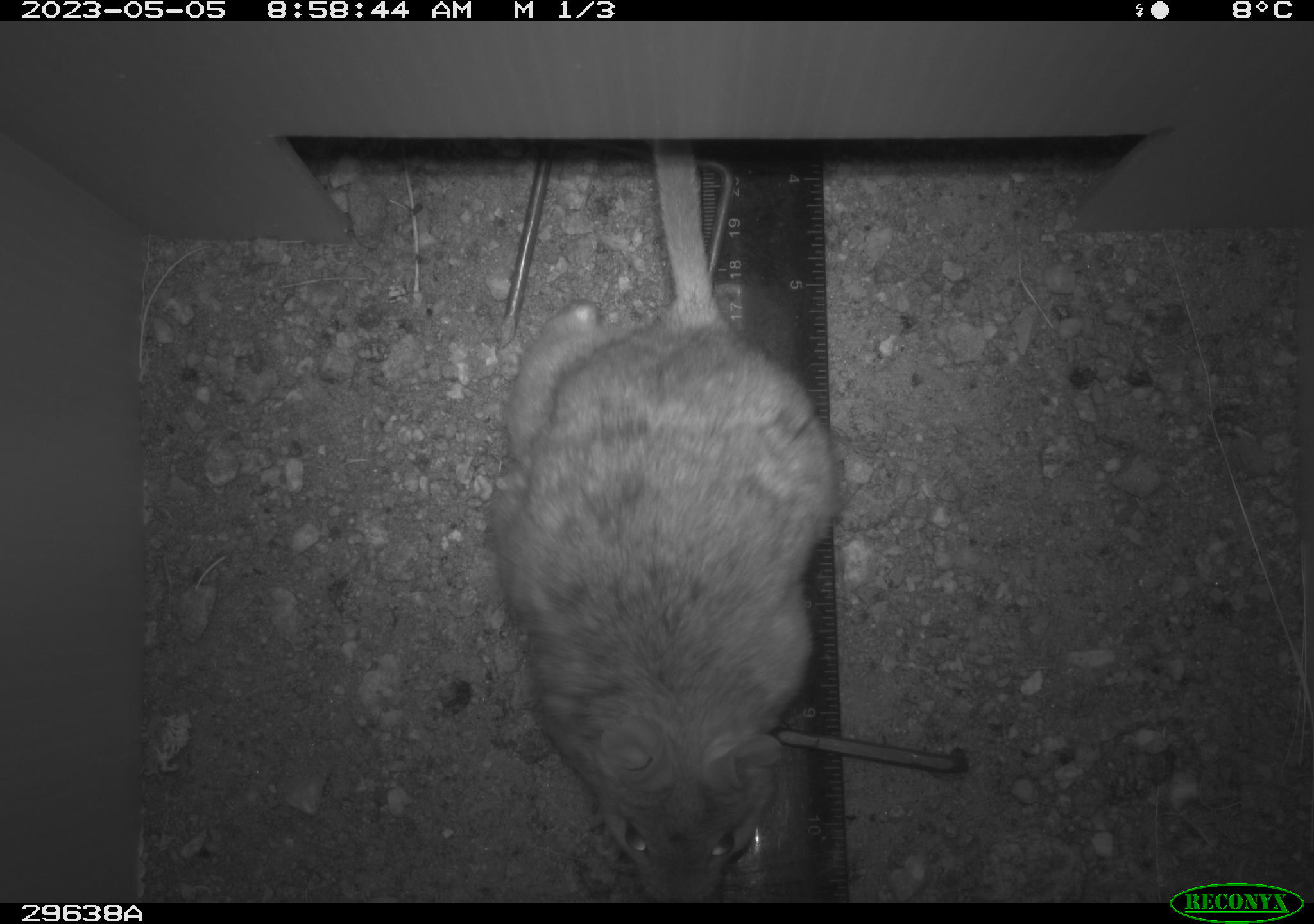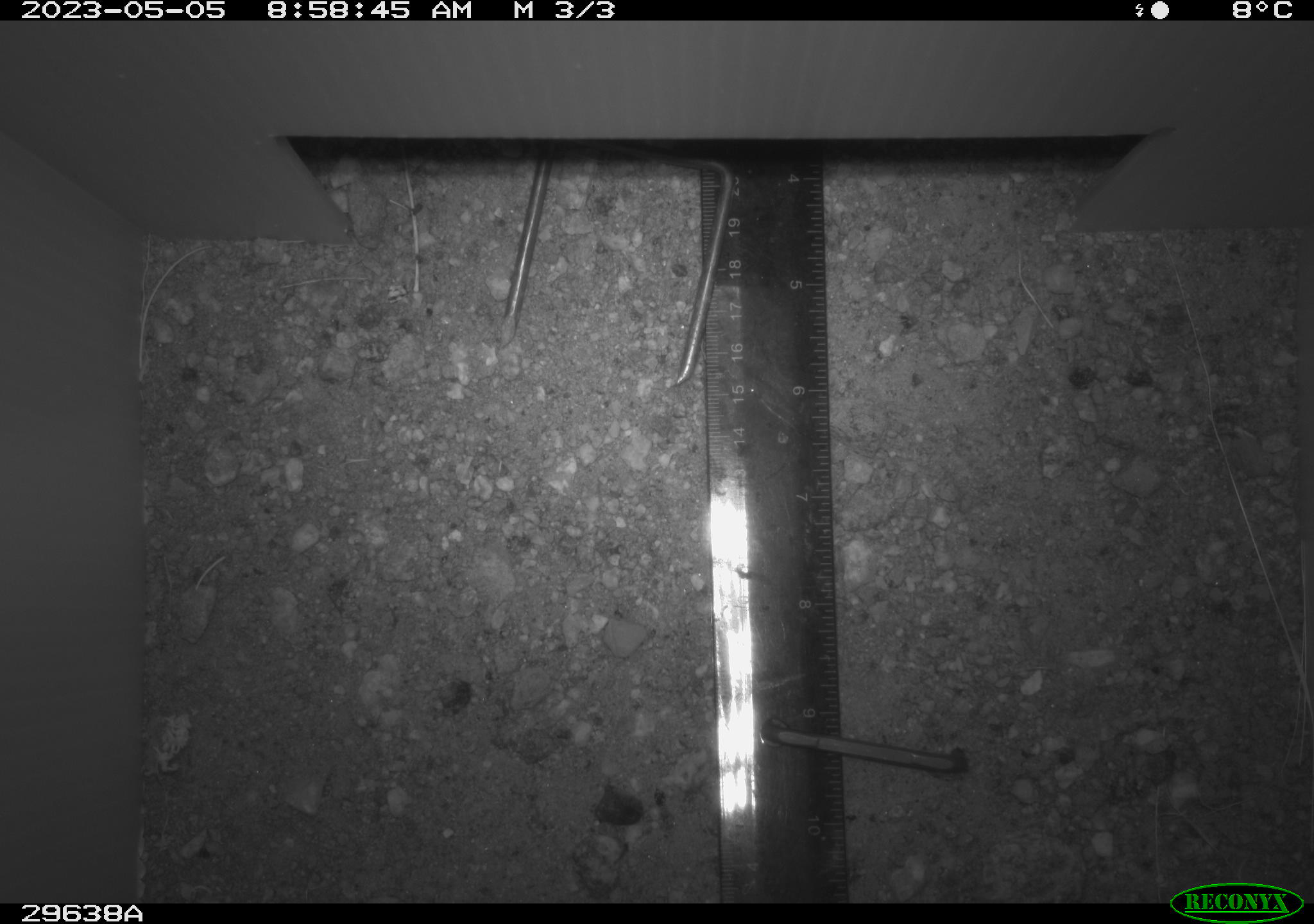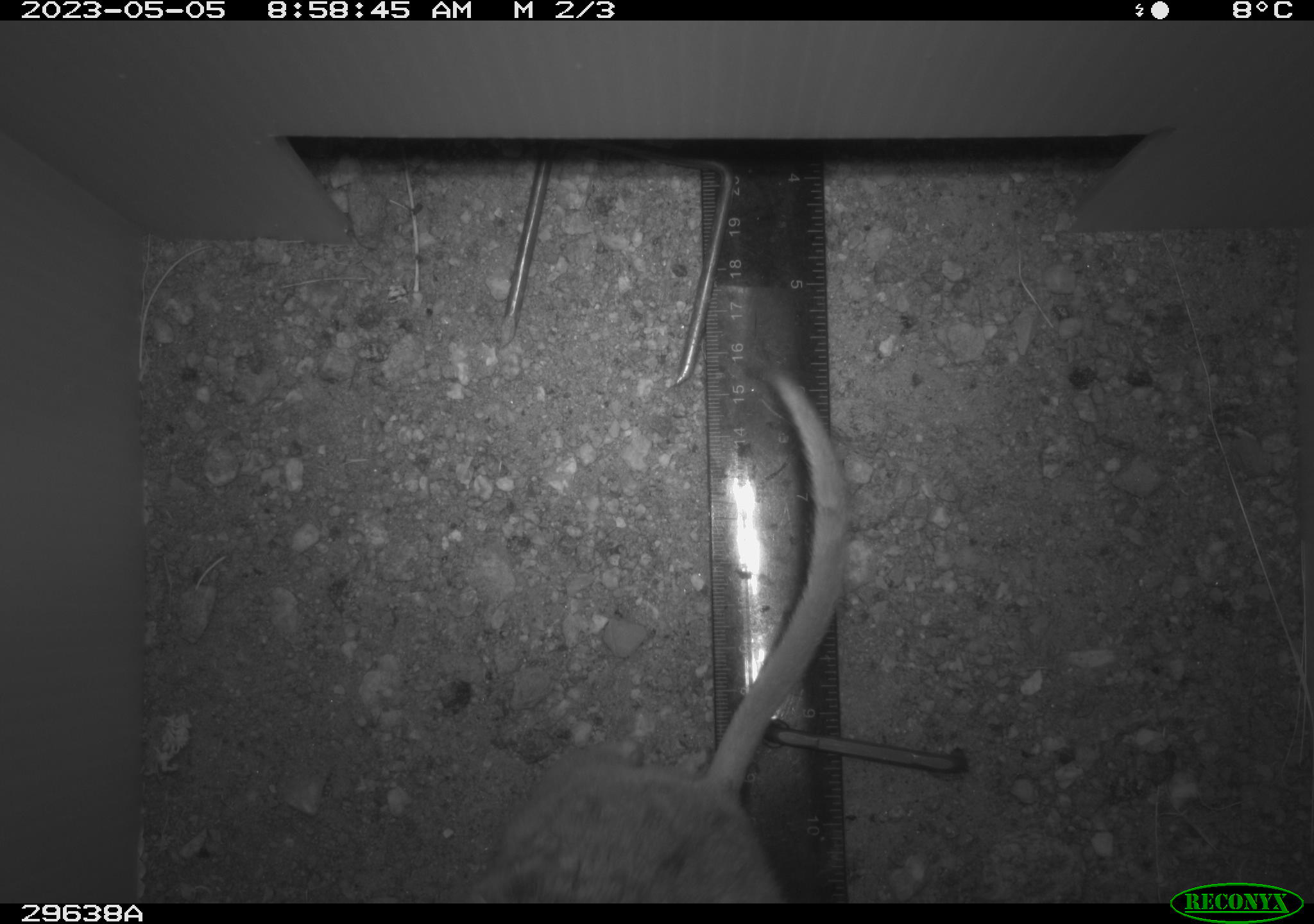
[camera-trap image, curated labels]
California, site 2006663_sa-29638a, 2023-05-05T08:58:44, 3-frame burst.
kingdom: Animalia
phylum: Chordata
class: Mammalia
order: Rodentia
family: Cricetidae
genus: Neotoma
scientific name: Neotoma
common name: pack rat or woodrat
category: neotoma species